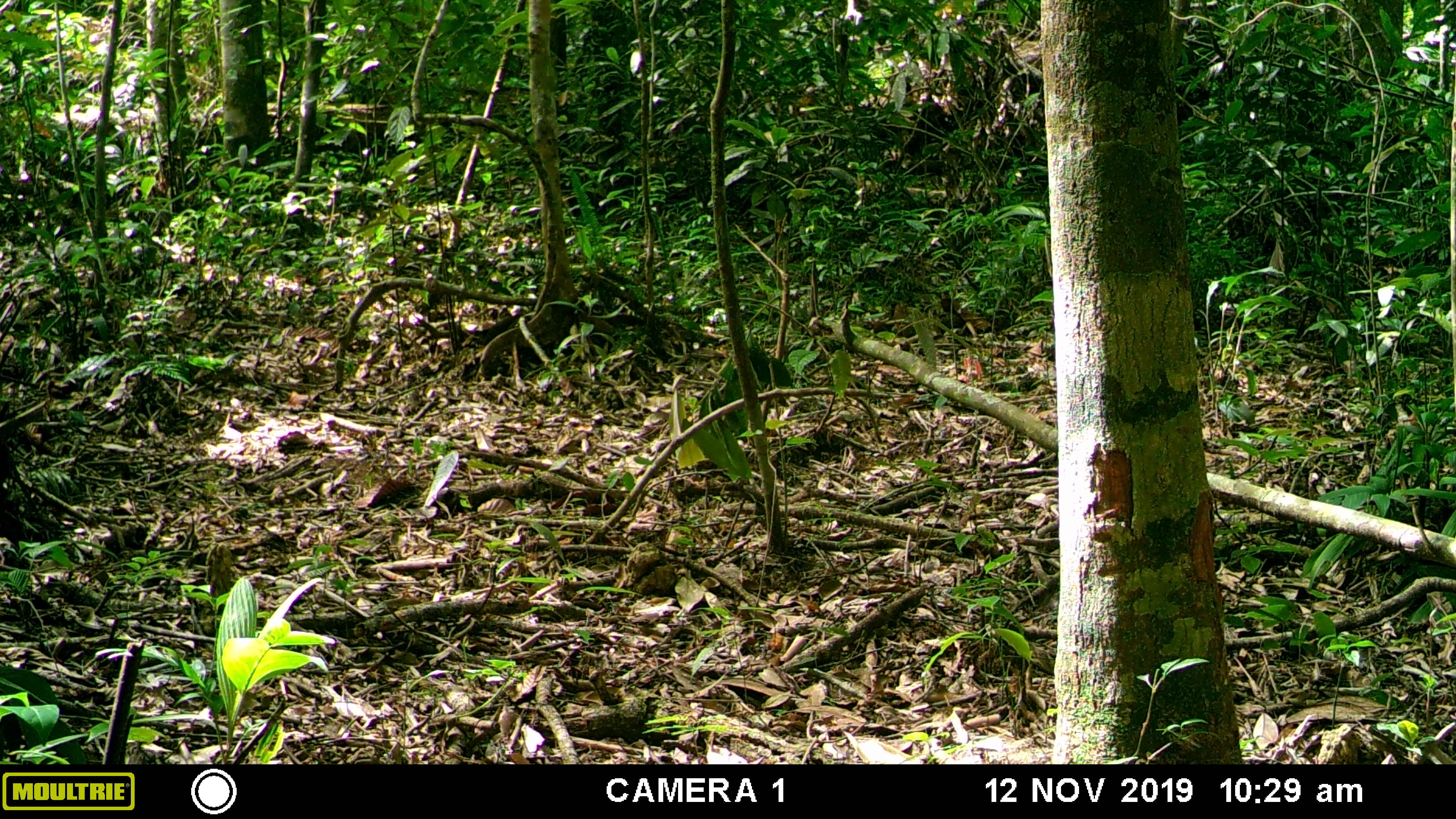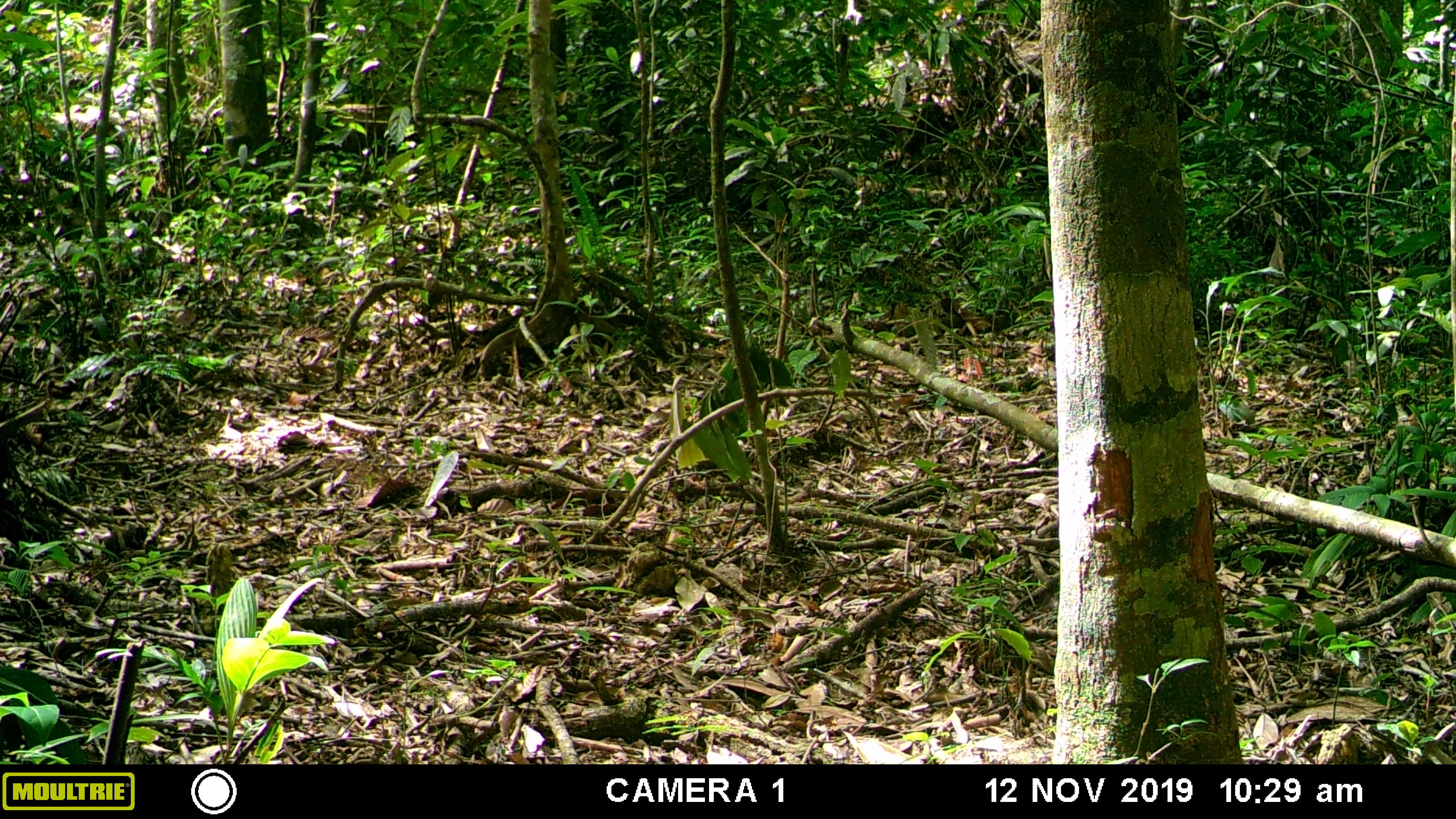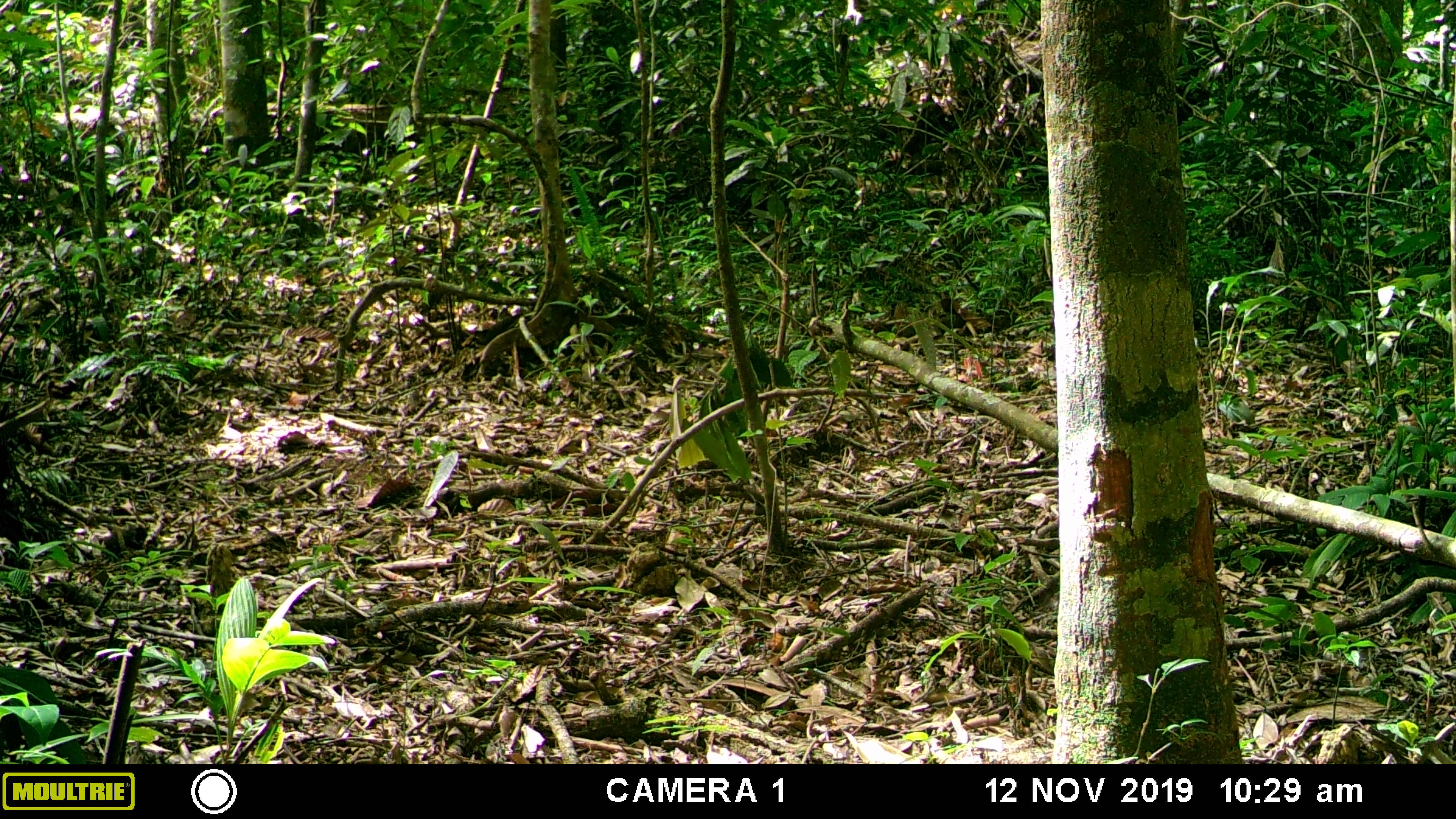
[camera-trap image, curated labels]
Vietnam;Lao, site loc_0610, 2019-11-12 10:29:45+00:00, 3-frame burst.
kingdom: Animalia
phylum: Chordata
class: Mammalia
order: Primates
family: Cercopithecidae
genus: Macaca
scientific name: Macaca arctoides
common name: stump-tailed macaque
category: stump tailed macaque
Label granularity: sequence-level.